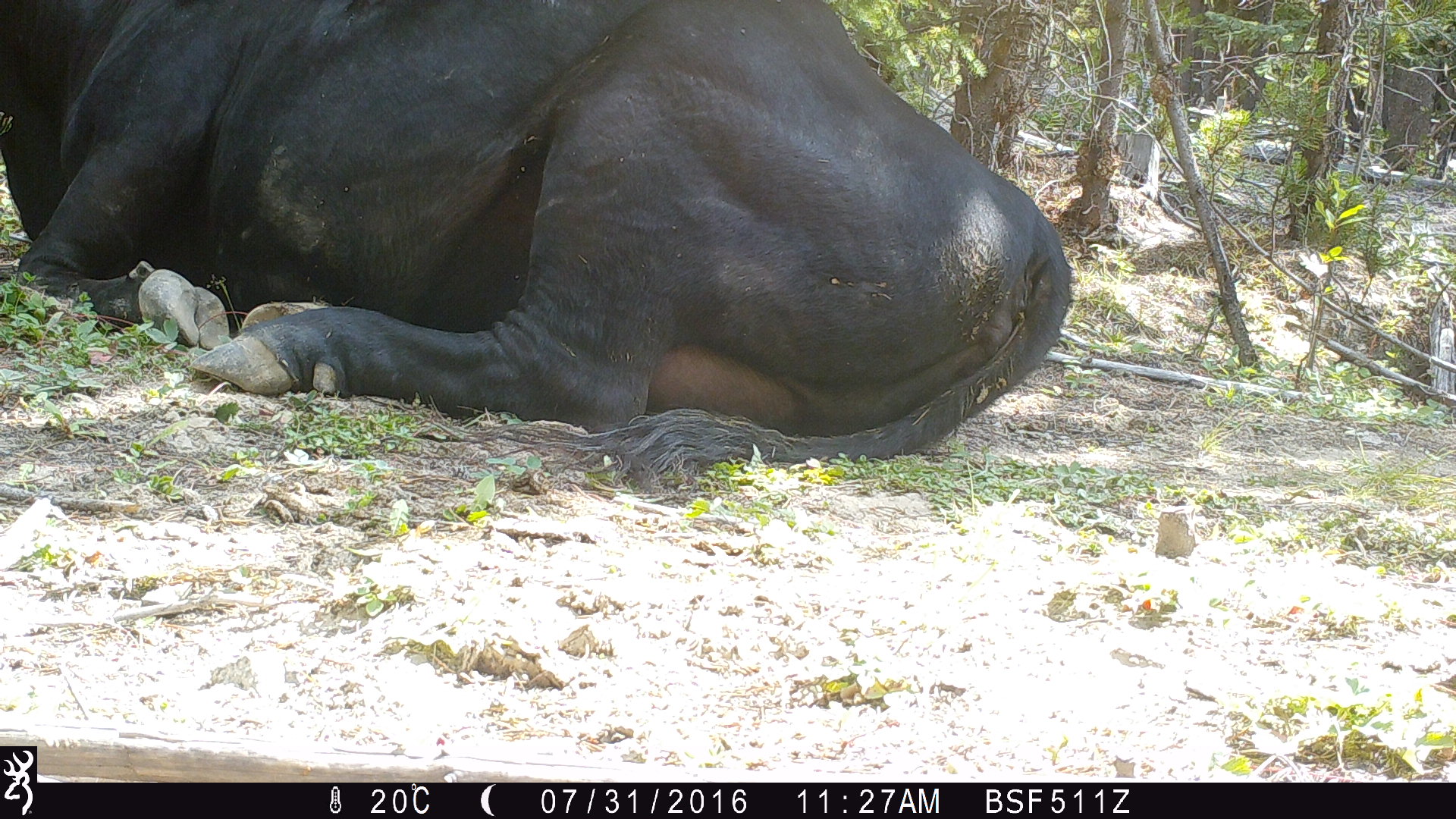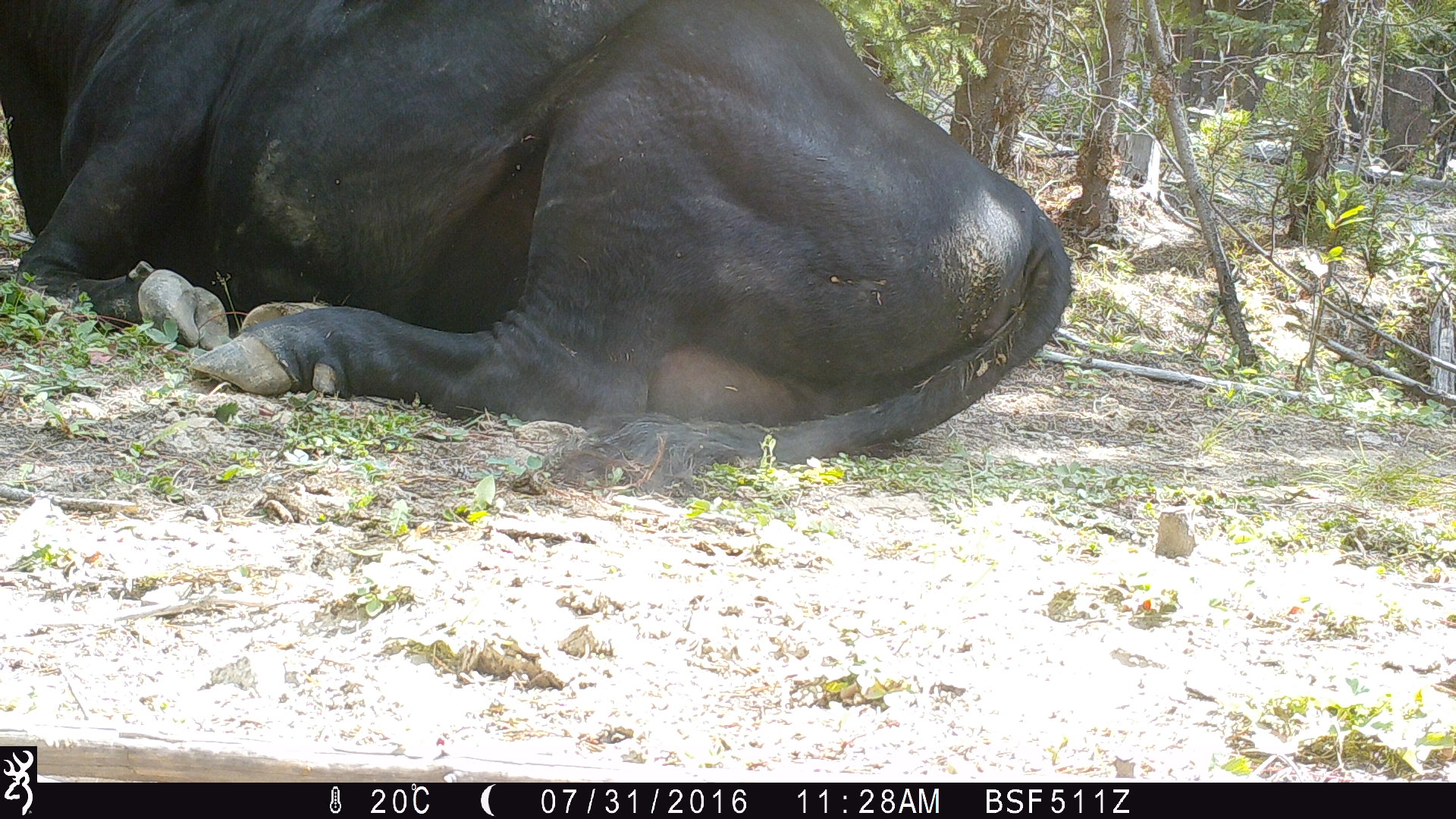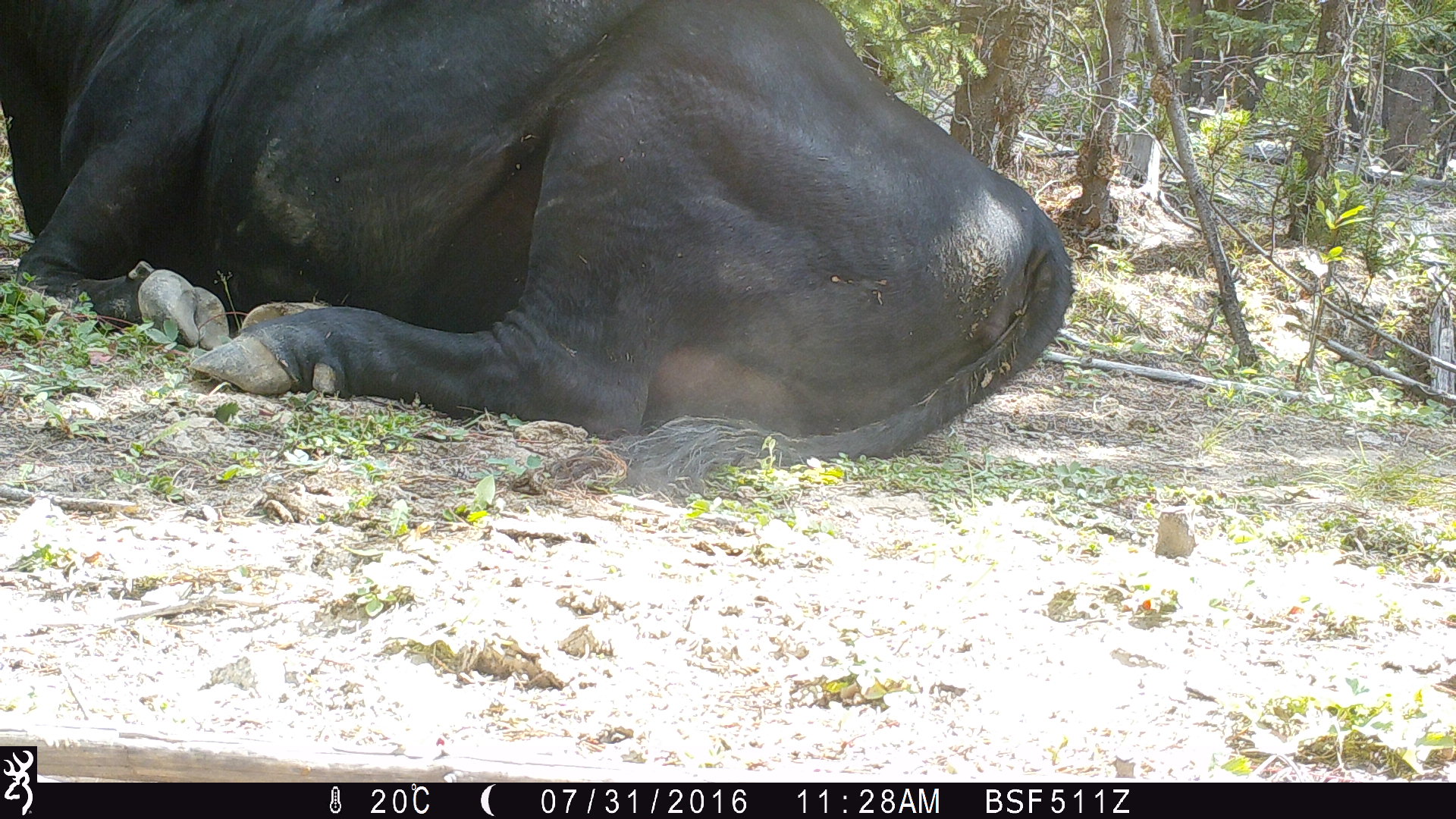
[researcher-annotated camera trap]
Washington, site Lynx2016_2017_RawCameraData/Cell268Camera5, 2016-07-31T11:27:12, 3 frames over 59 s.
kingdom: Animalia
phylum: Chordata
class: Mammalia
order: Artiodactyla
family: Bovidae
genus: Bos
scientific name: Bos taurus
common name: domestic cattle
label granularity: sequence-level